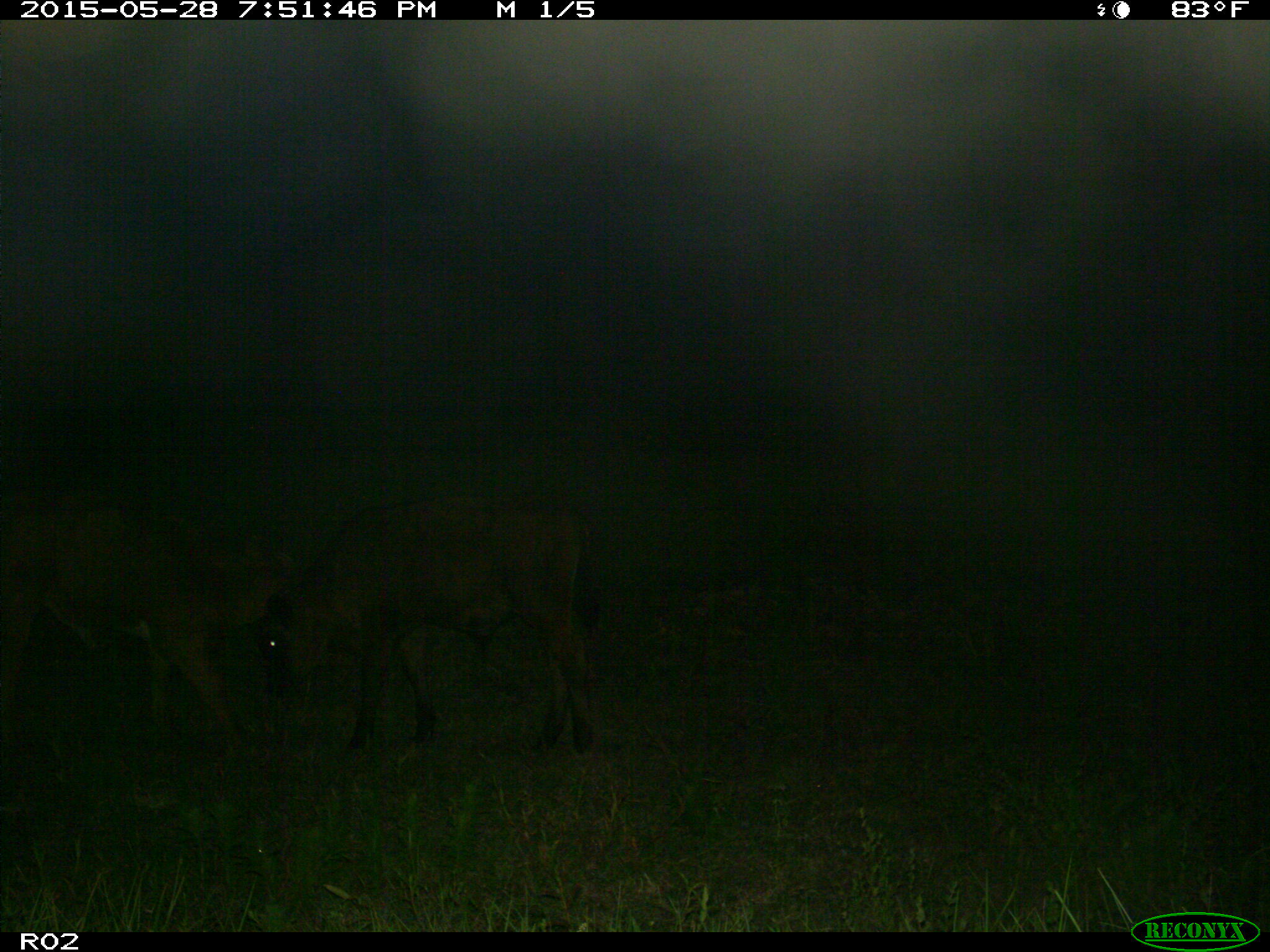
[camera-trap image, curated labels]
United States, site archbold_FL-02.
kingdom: Animalia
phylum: Chordata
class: Mammalia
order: Artiodactyla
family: Bovidae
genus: Bos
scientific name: Bos taurus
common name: domestic cow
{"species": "Bos taurus (domestic cow)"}